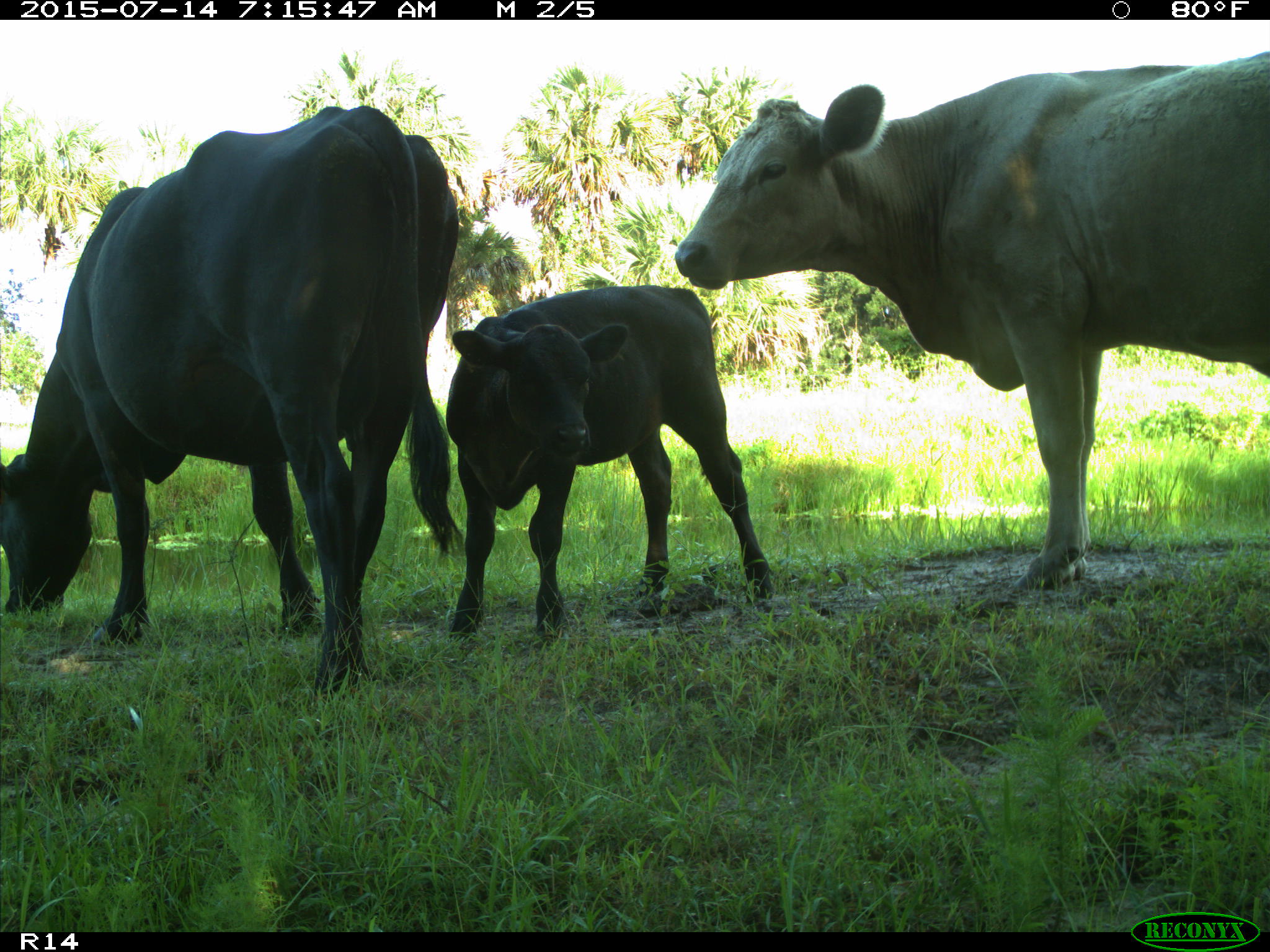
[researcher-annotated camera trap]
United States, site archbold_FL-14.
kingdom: Animalia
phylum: Chordata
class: Mammalia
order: Artiodactyla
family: Bovidae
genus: Bos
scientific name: Bos taurus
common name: domestic cow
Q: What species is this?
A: Bos taurus (domestic cow).